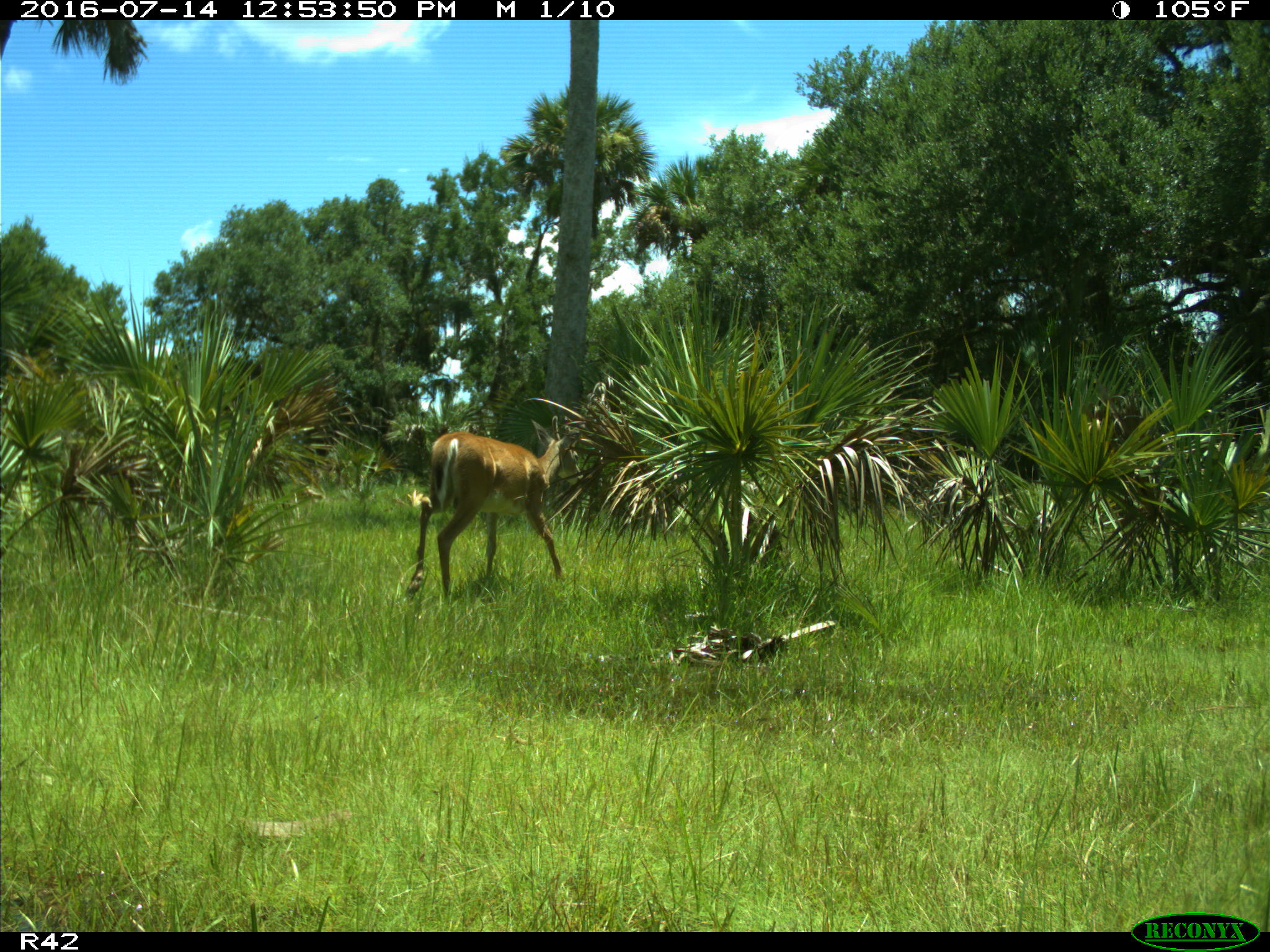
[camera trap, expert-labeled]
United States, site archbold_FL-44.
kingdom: Animalia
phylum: Chordata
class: Mammalia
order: Artiodactyla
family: Cervidae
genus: Odocoileus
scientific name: Odocoileus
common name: deer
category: unidentified deer